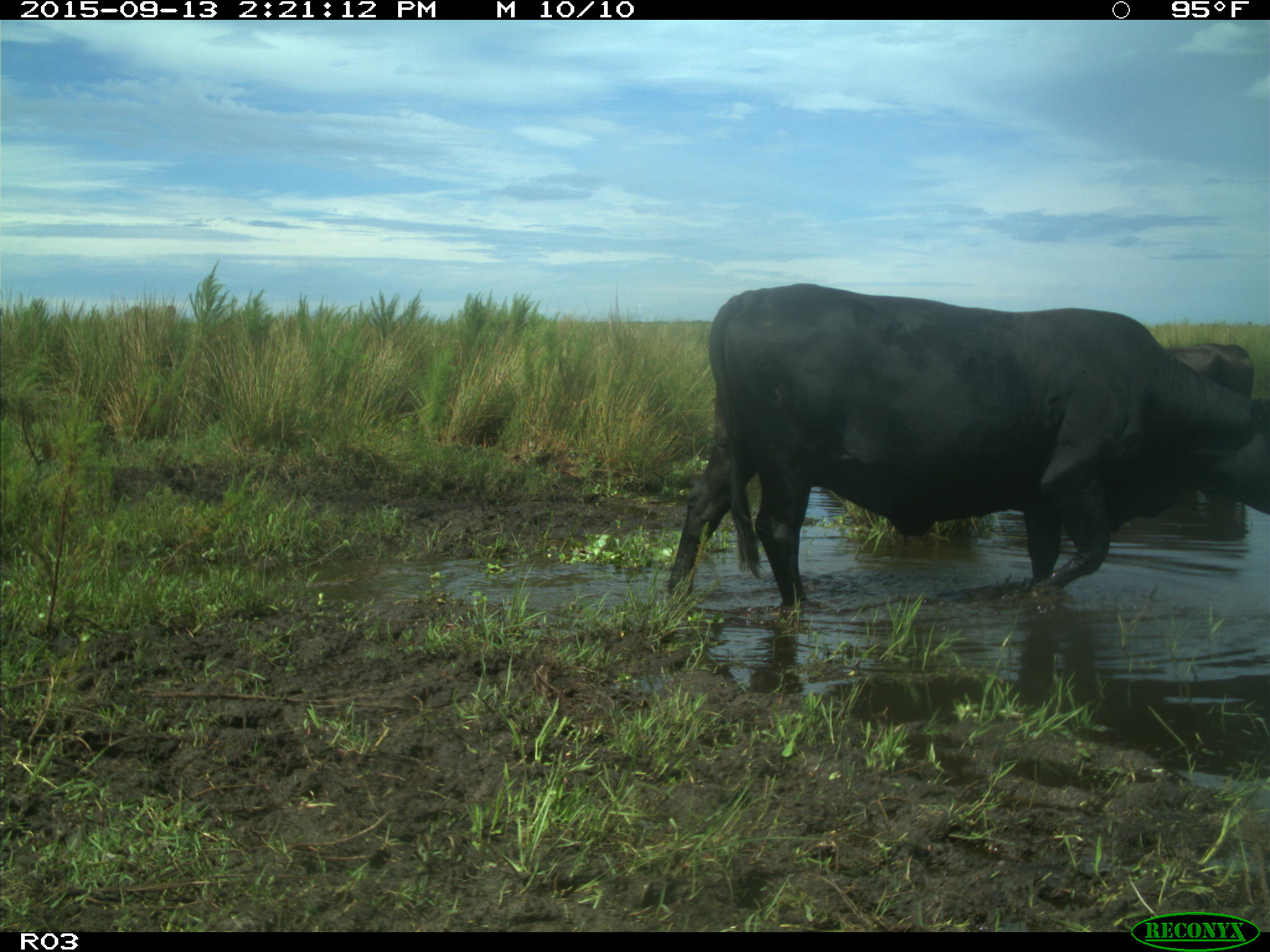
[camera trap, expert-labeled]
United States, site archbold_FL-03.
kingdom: Animalia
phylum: Chordata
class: Mammalia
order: Artiodactyla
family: Bovidae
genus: Bos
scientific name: Bos taurus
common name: domestic cow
Bos taurus (domestic cow).